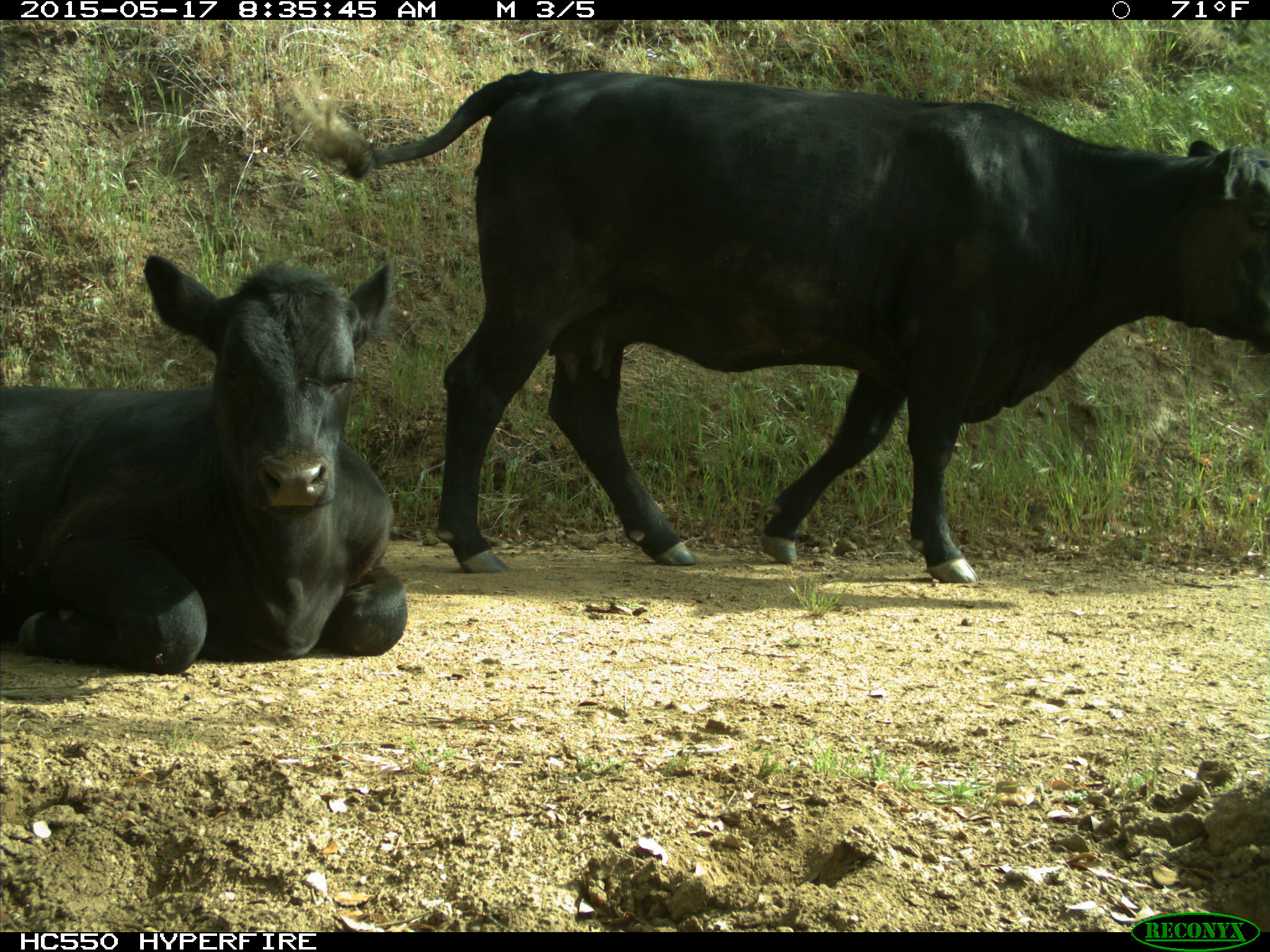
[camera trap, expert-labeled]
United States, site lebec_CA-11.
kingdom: Animalia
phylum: Chordata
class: Mammalia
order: Artiodactyla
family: Bovidae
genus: Bos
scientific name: Bos taurus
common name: domestic cow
Bos taurus (domestic cow).